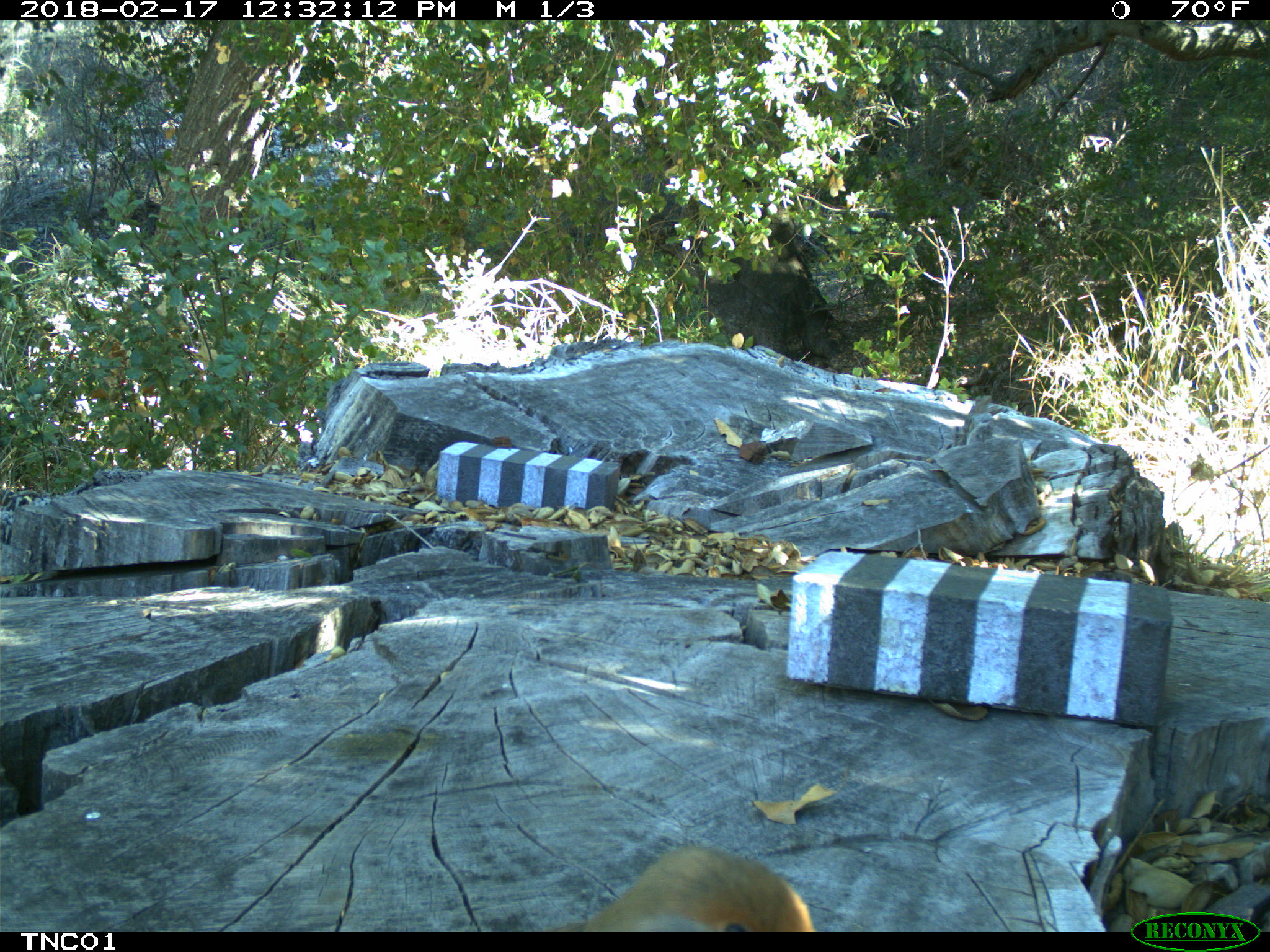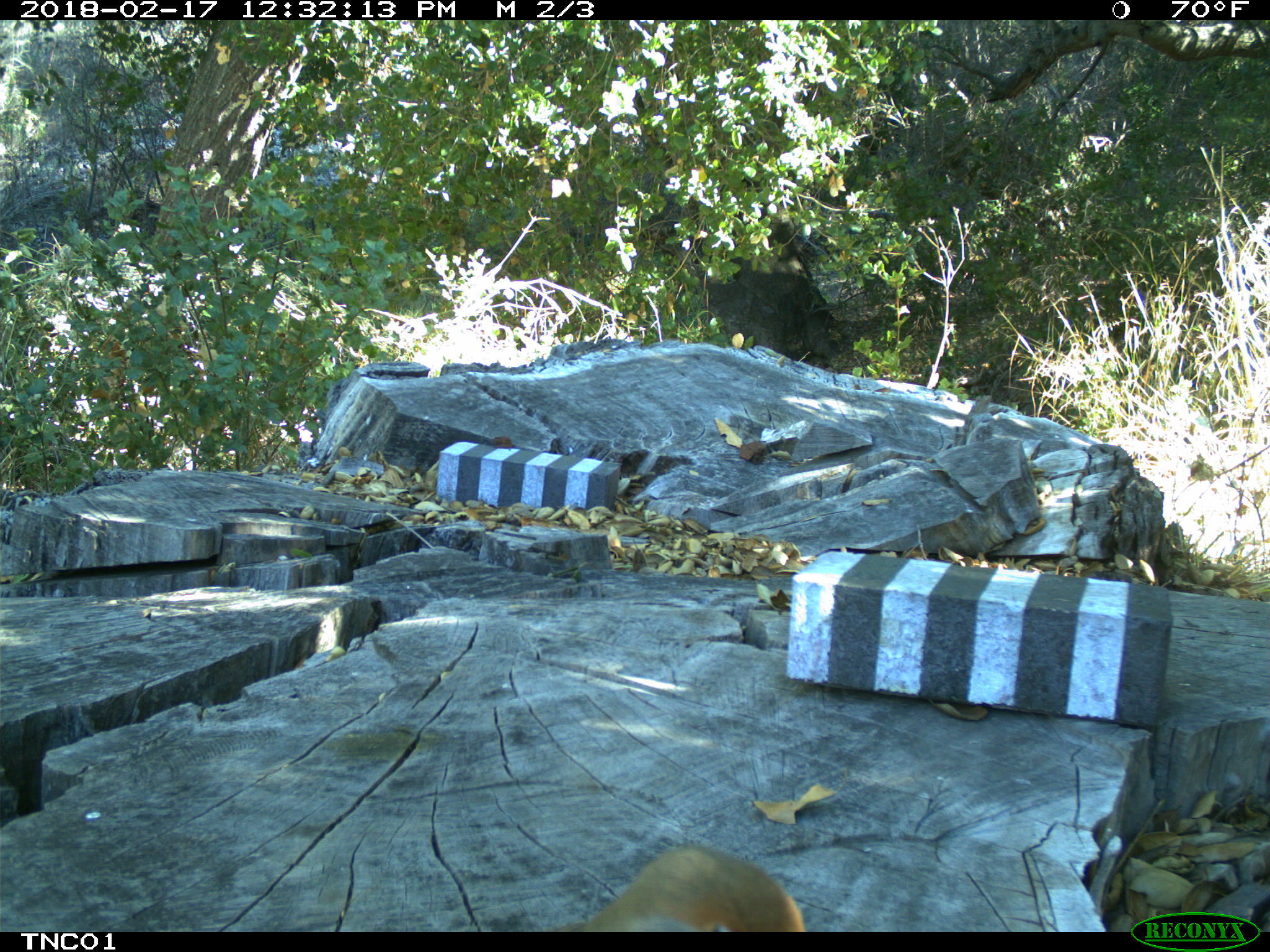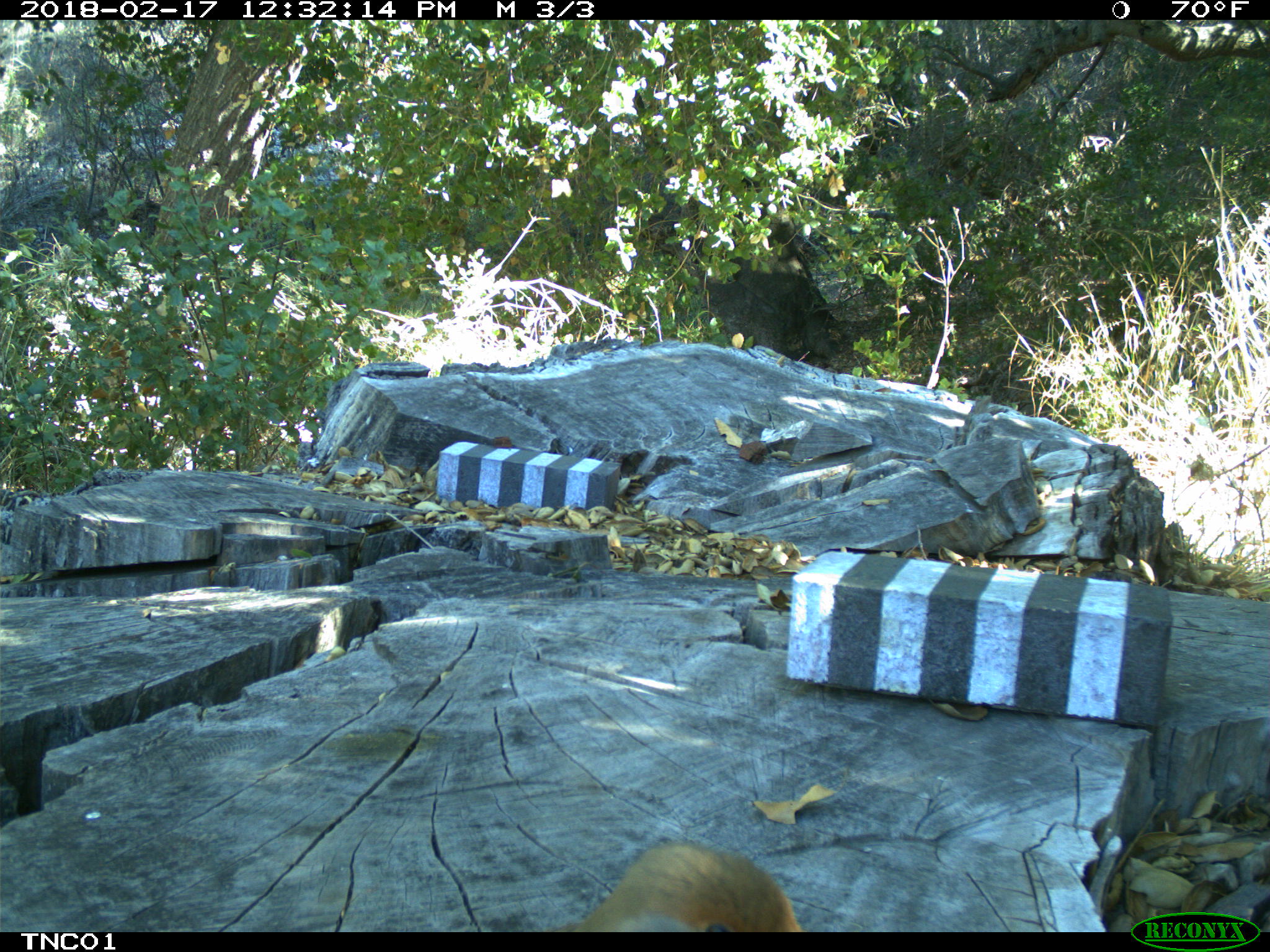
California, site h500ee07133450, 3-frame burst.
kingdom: Animalia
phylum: Chordata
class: Aves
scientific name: Aves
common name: bird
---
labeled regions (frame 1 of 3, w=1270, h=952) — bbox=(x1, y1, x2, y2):
bird: bbox=(549, 844, 814, 932)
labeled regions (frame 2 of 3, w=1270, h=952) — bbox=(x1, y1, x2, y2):
bird: bbox=(546, 844, 806, 930)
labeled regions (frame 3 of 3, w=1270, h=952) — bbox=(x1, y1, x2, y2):
bird: bbox=(570, 839, 802, 932)